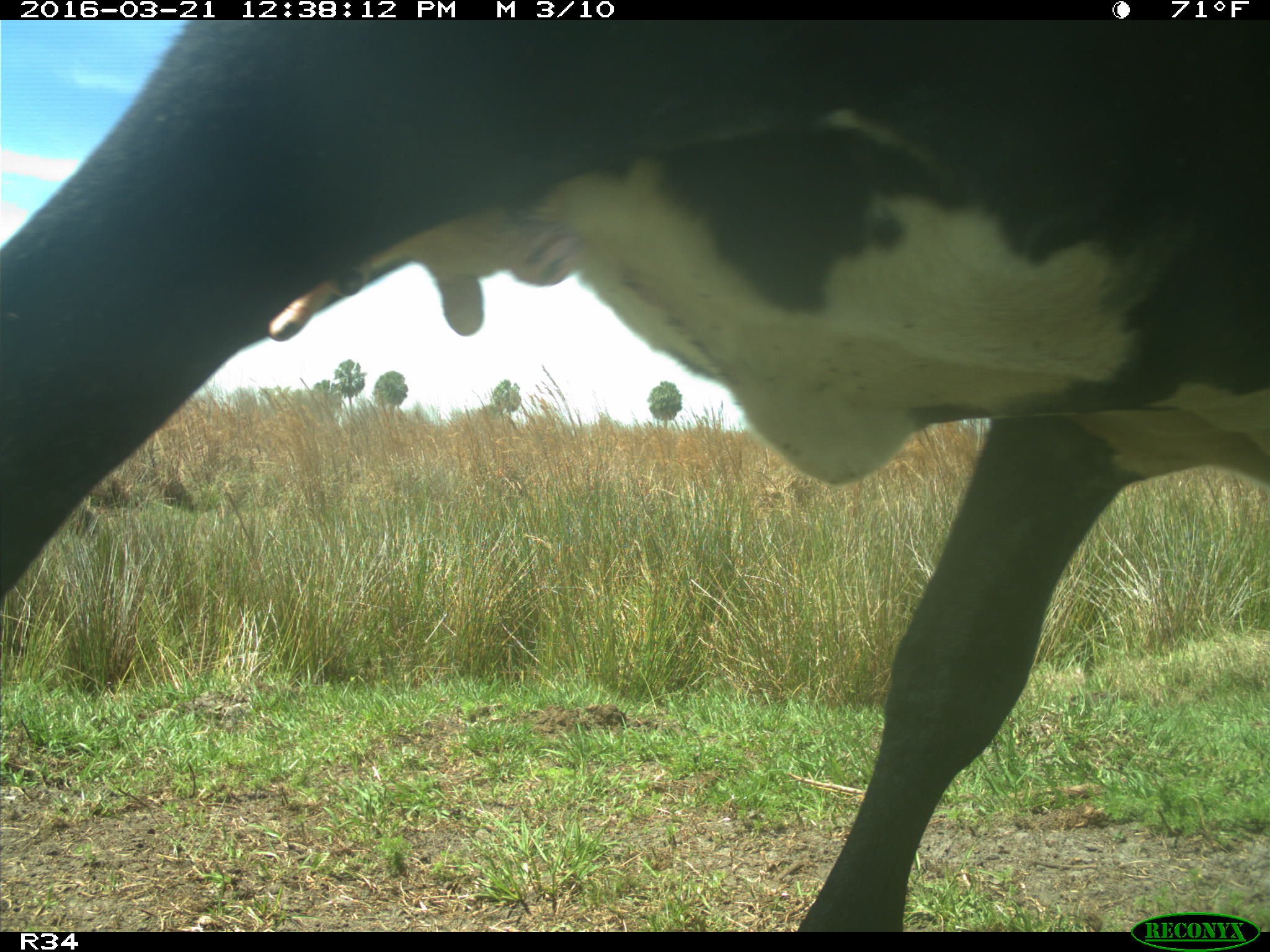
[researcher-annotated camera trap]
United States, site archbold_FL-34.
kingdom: Animalia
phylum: Chordata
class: Mammalia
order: Artiodactyla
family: Bovidae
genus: Bos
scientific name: Bos taurus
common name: domestic cow